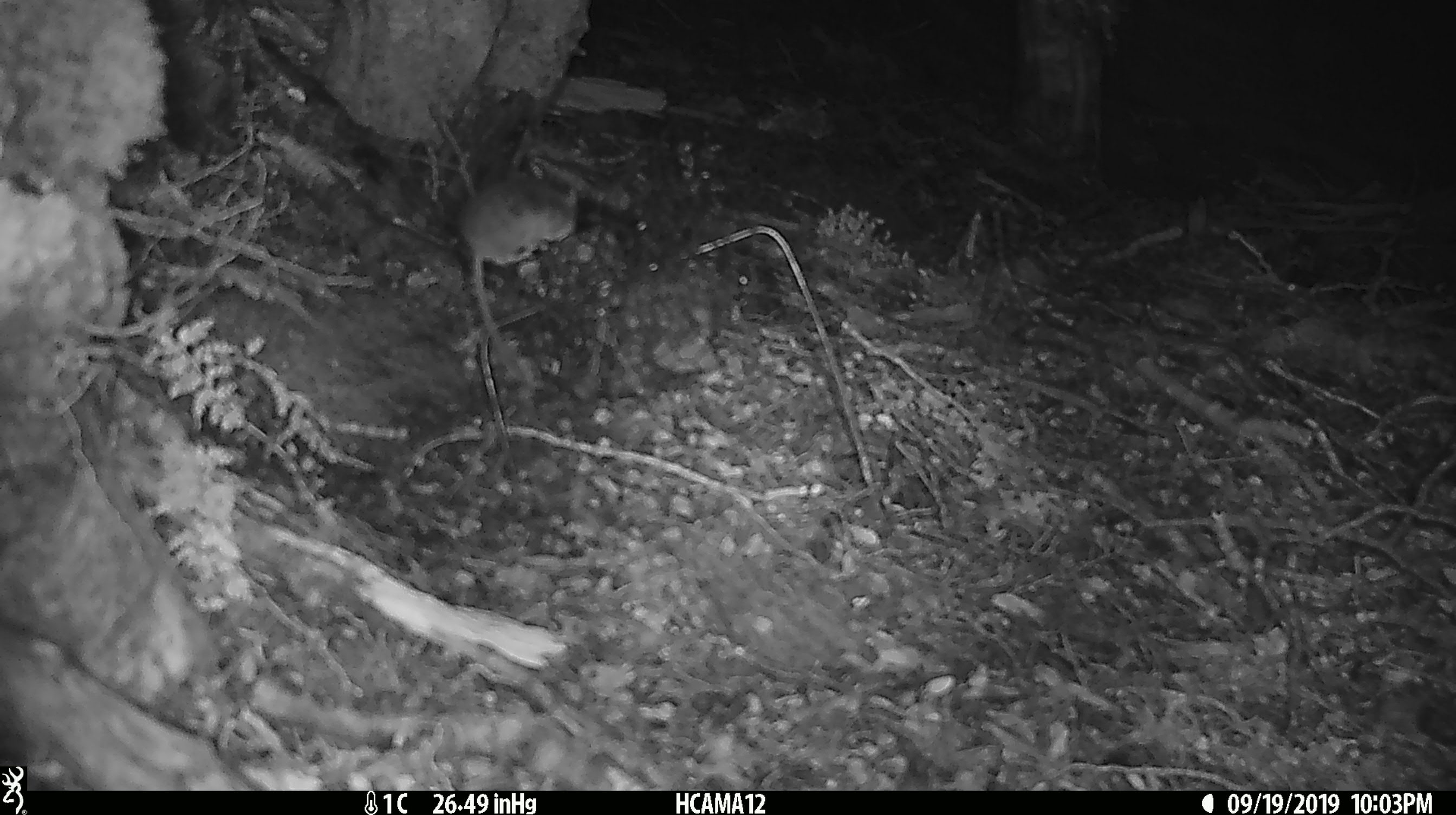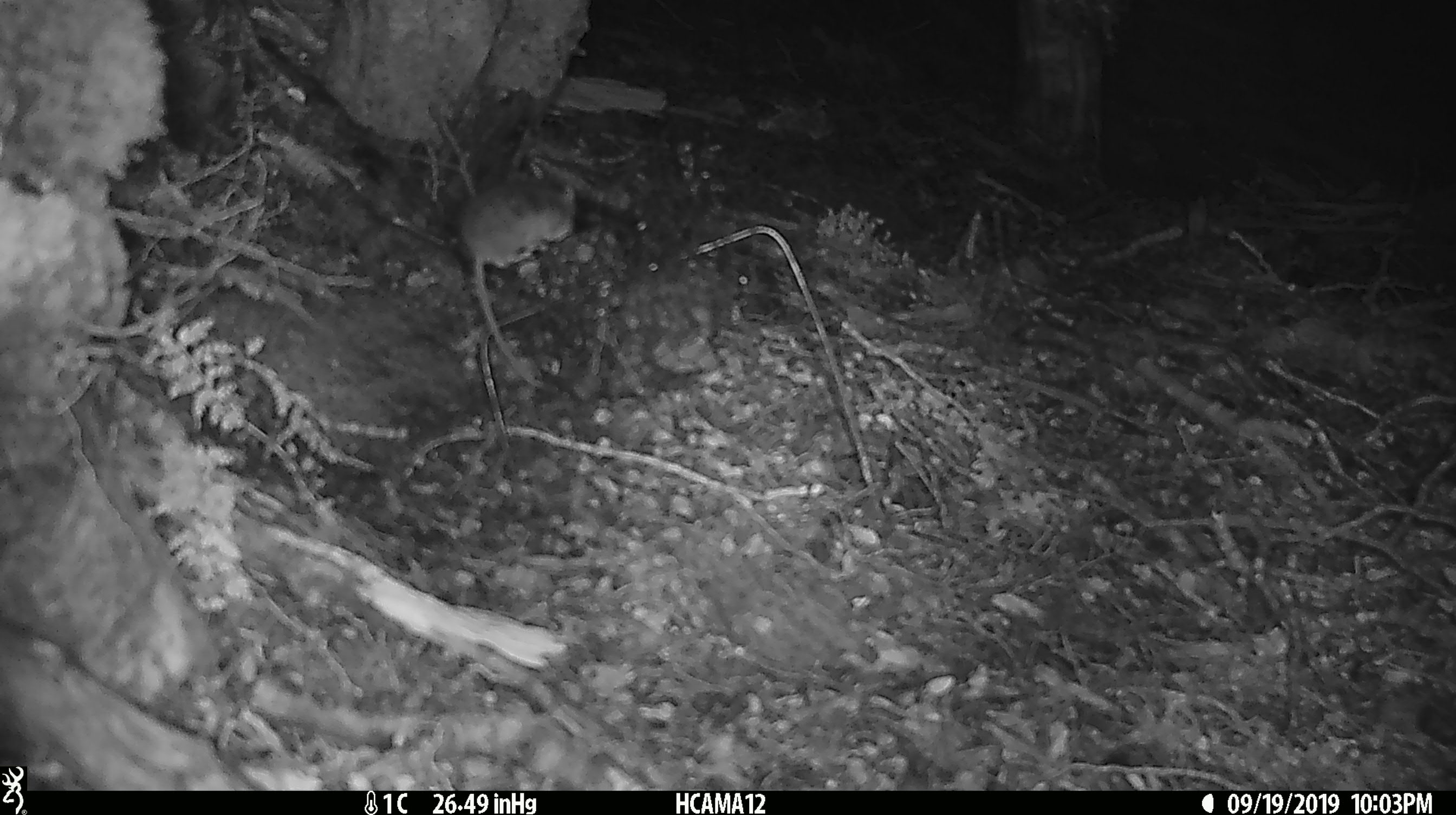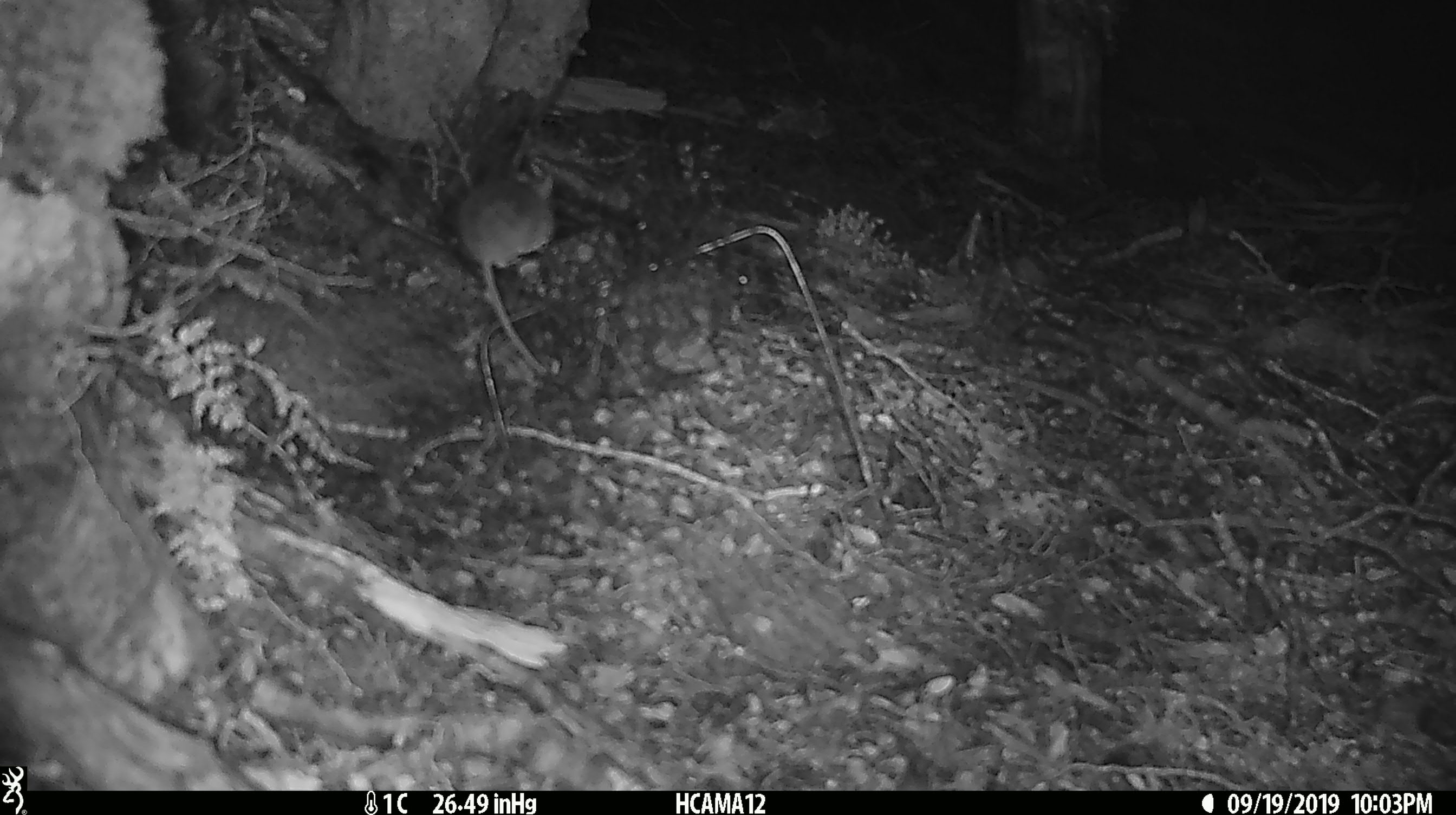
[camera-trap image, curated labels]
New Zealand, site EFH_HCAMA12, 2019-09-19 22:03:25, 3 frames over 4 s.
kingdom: Animalia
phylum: Chordata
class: Mammalia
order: Rodentia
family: Muridae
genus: Mus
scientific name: Mus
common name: mouse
Mouse (Mus).